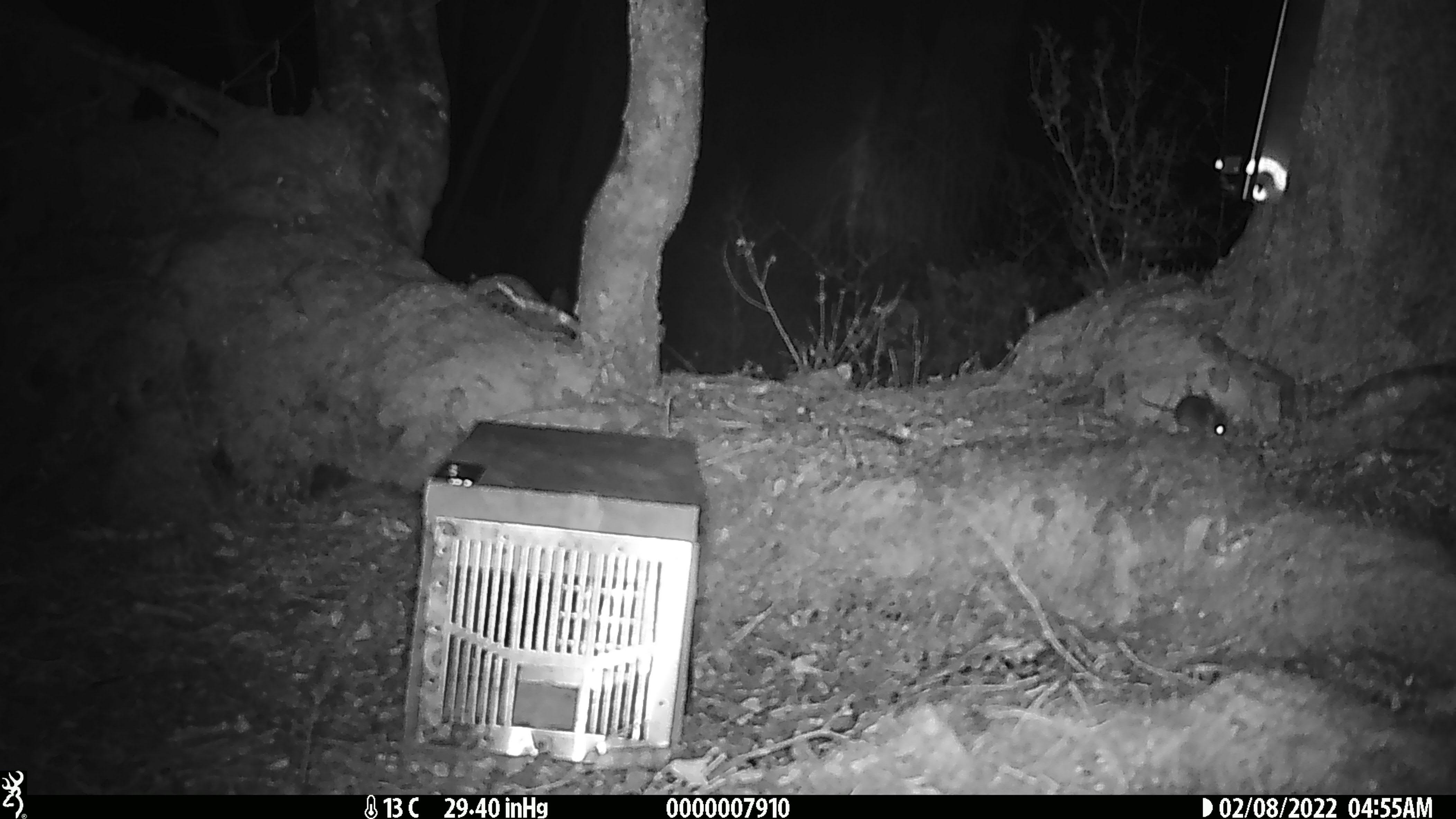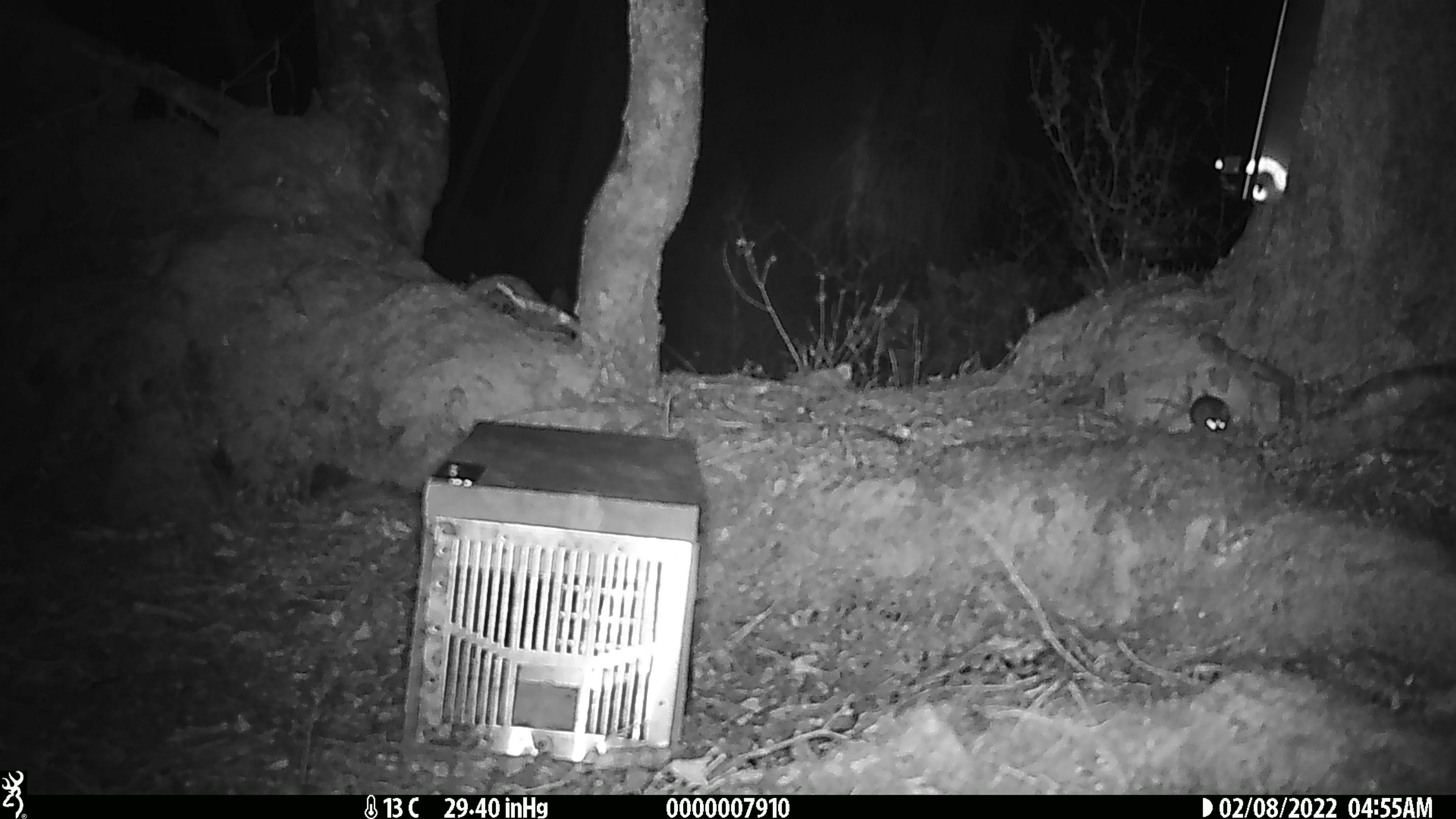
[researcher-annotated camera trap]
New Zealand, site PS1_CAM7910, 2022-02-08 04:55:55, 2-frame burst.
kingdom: Animalia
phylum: Chordata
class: Mammalia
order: Rodentia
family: Muridae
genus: Mus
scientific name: Mus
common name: mouse